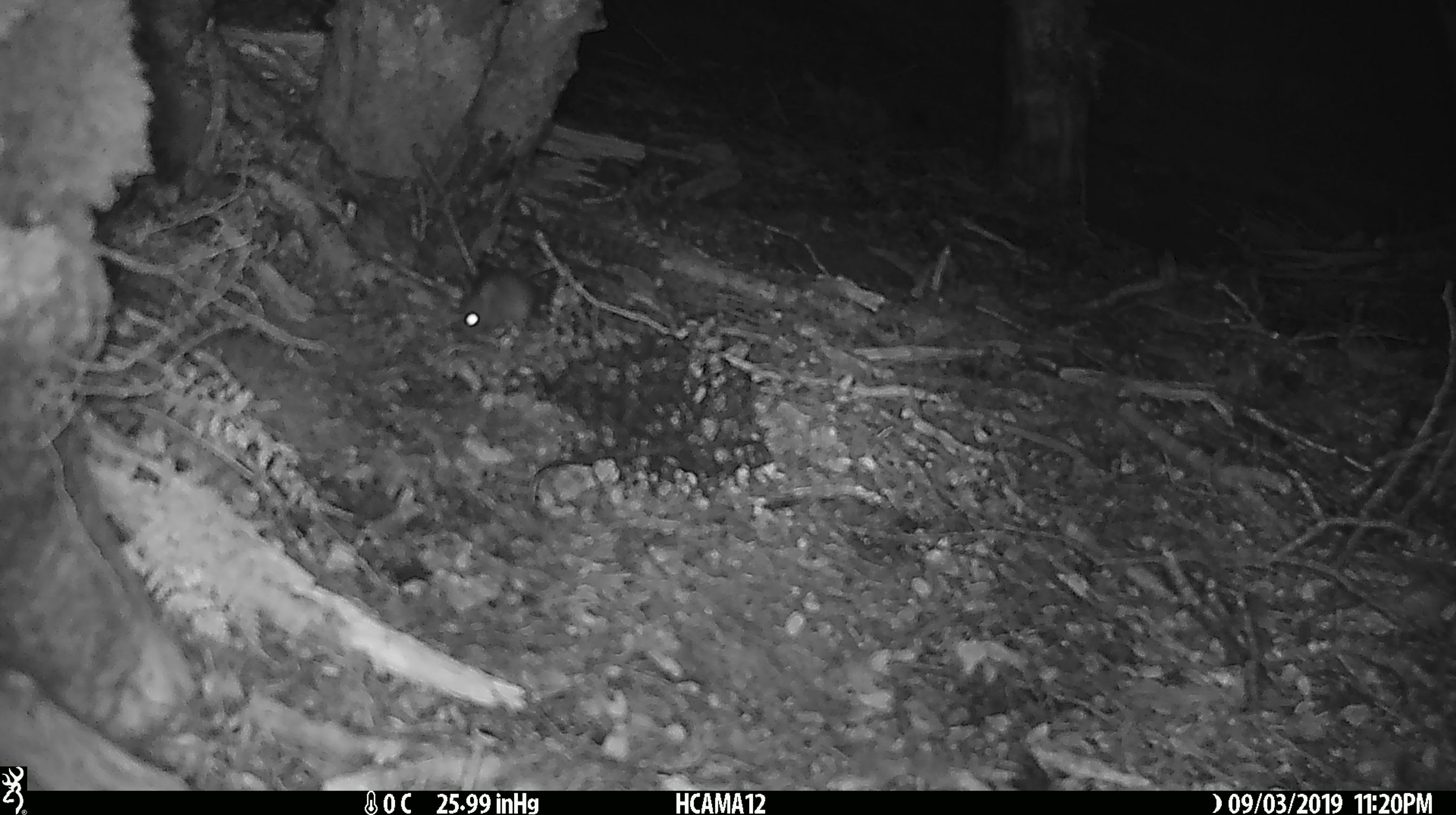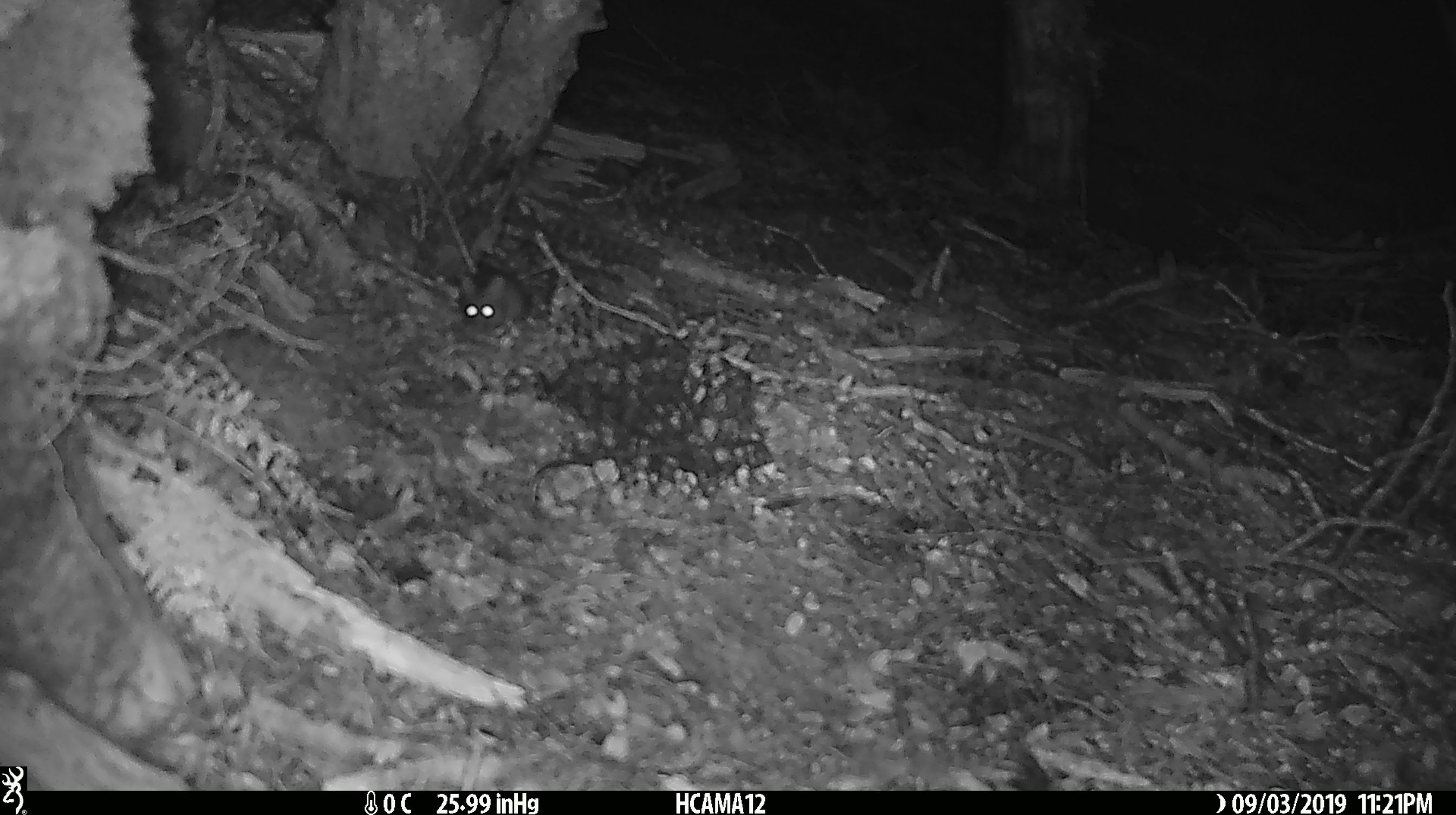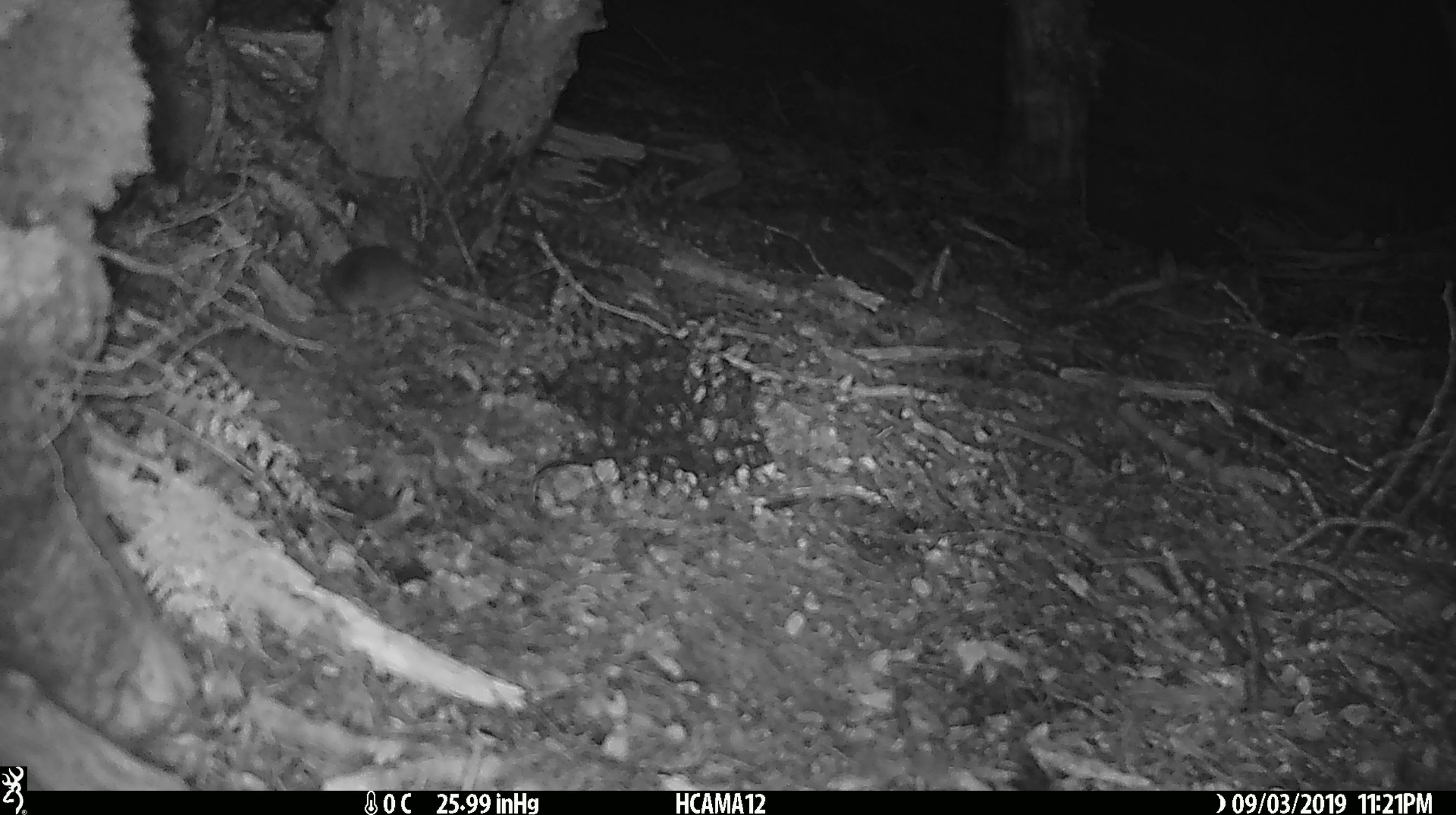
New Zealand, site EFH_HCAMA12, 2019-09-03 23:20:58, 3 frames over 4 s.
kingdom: Animalia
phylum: Chordata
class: Mammalia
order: Rodentia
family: Muridae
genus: Mus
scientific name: Mus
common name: mouse